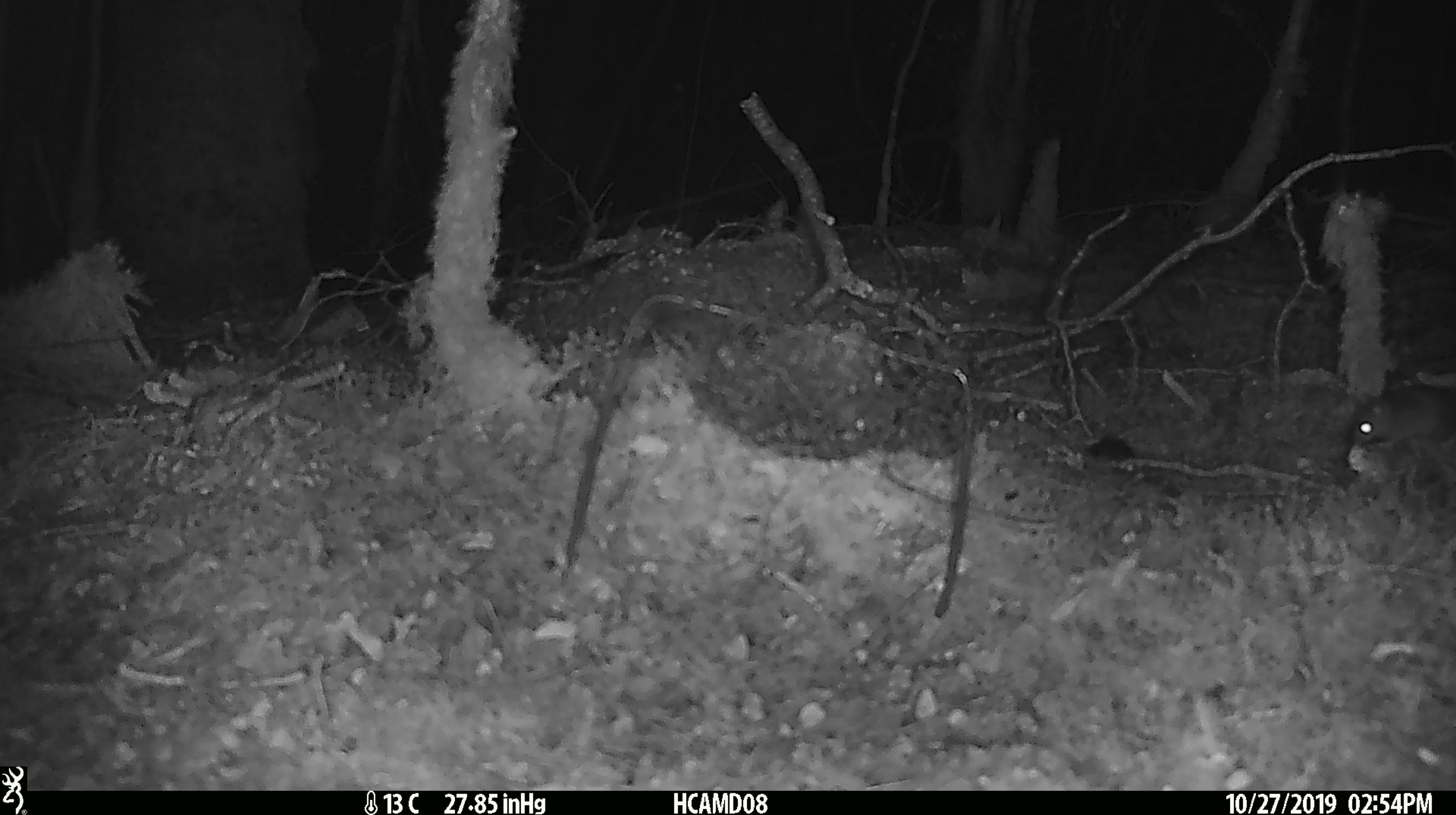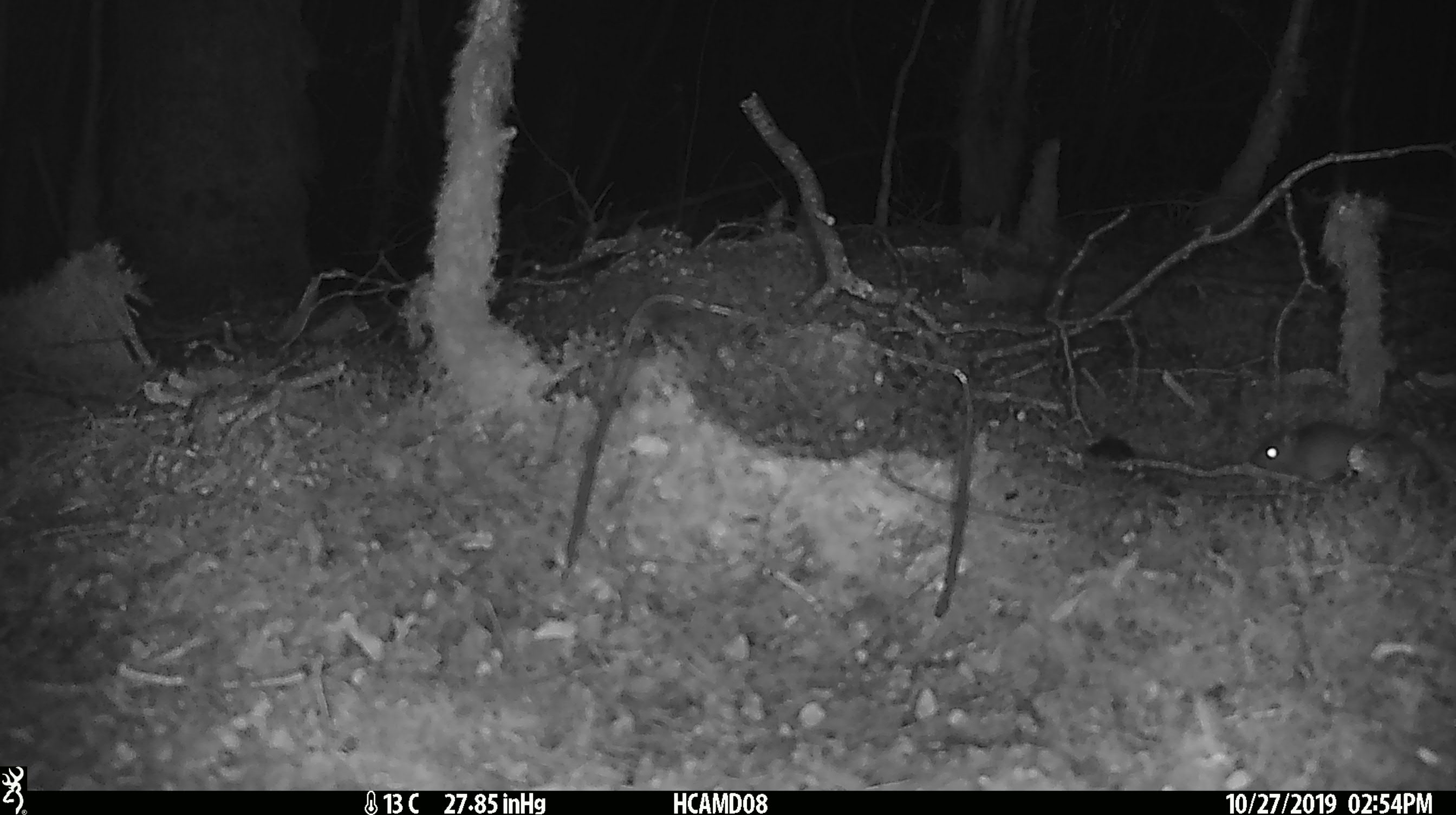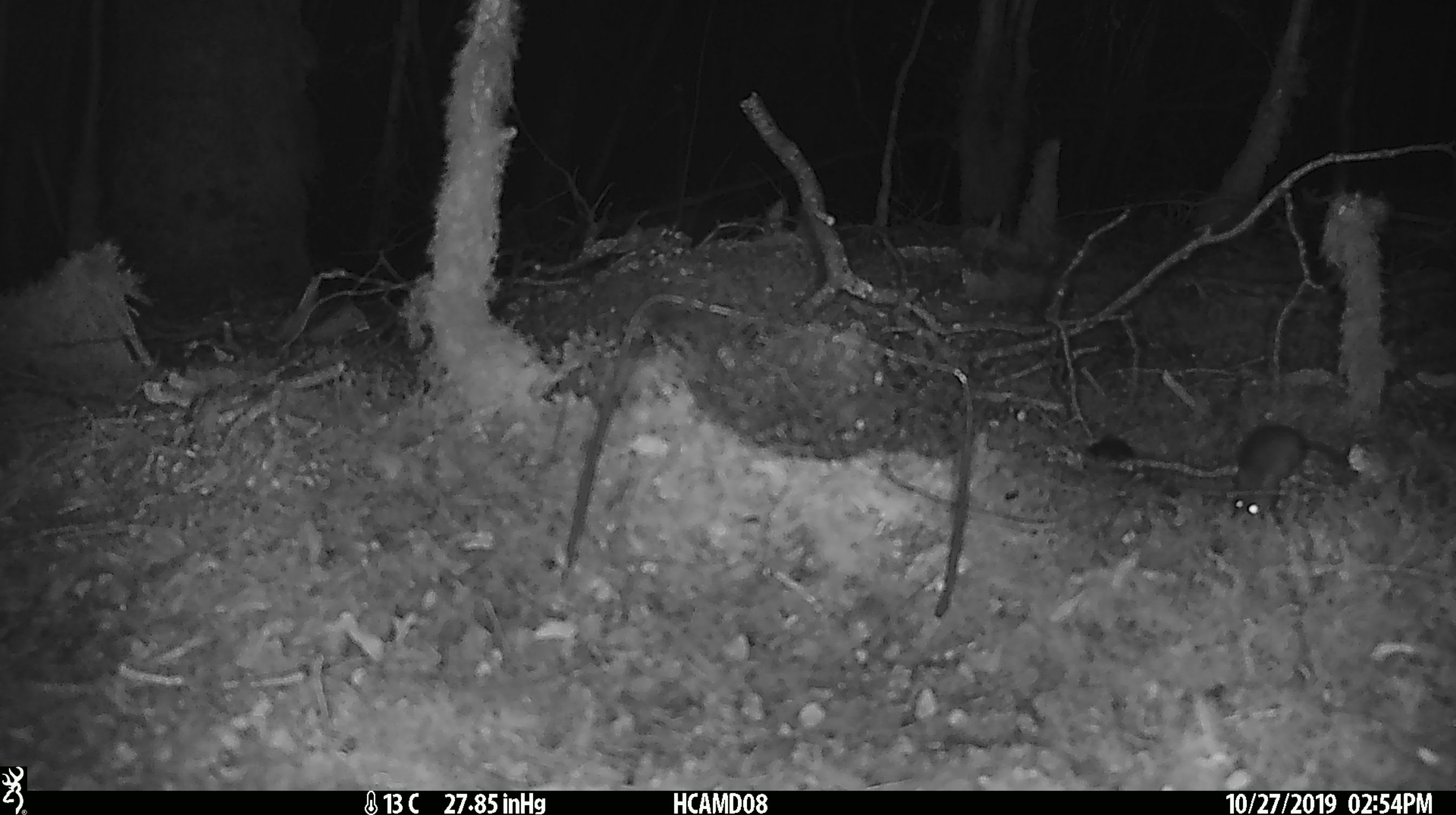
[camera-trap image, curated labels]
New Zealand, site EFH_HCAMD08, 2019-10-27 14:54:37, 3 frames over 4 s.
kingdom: Animalia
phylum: Chordata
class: Mammalia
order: Rodentia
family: Muridae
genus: Mus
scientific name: Mus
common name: mouse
Mouse (Mus).